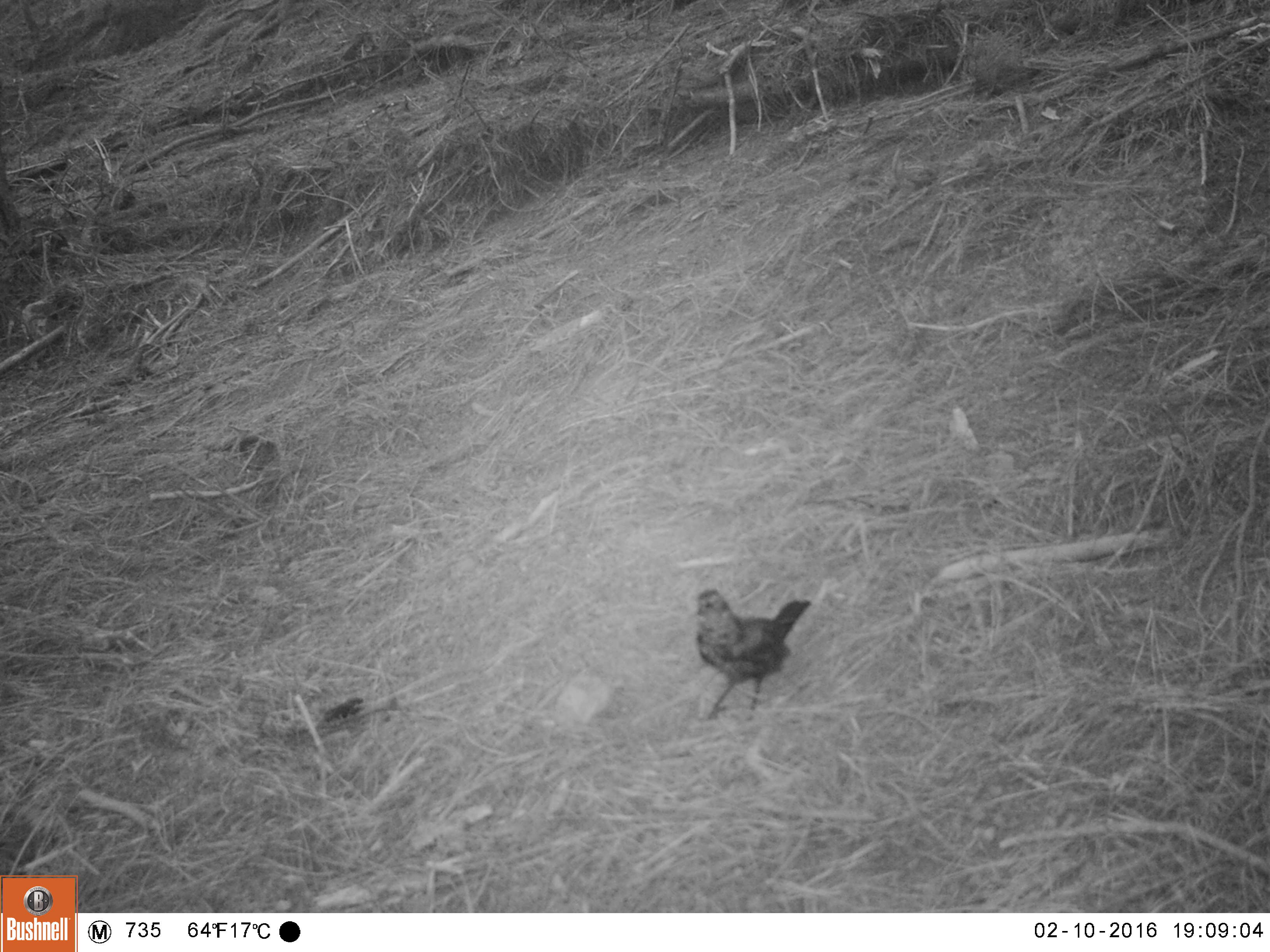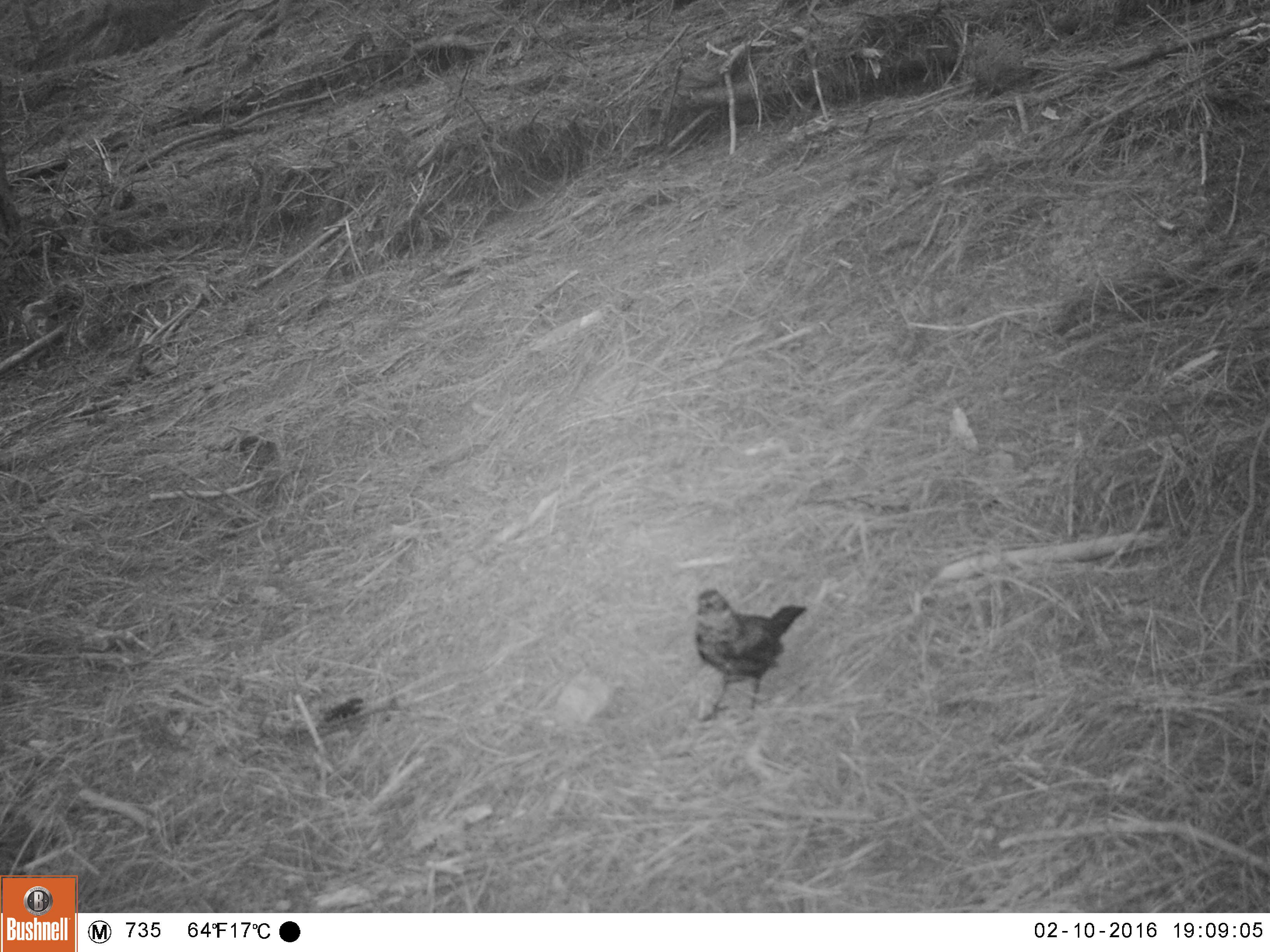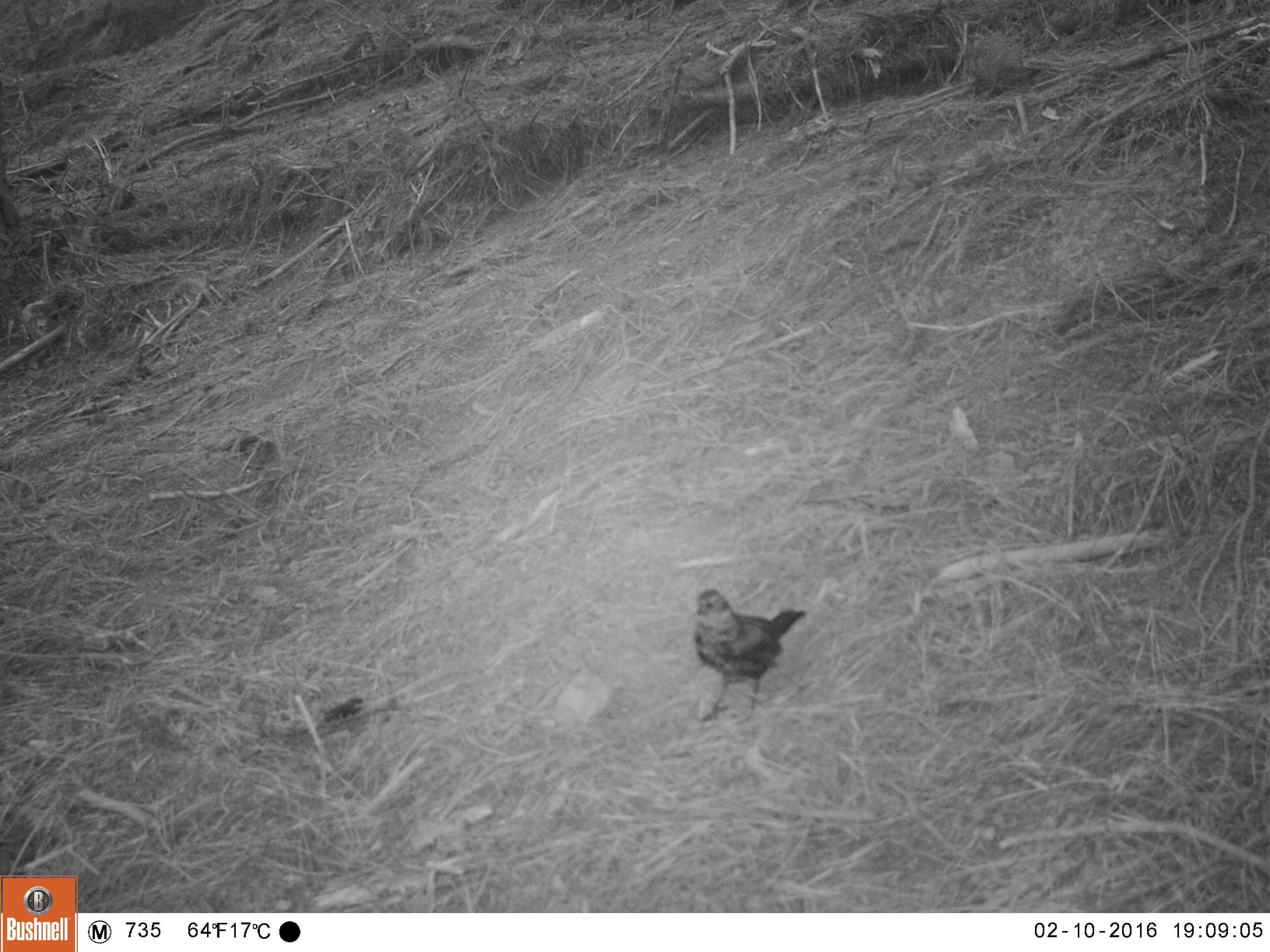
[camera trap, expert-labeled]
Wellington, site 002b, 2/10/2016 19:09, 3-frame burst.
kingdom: Animalia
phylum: Chordata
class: Aves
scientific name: Aves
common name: bird